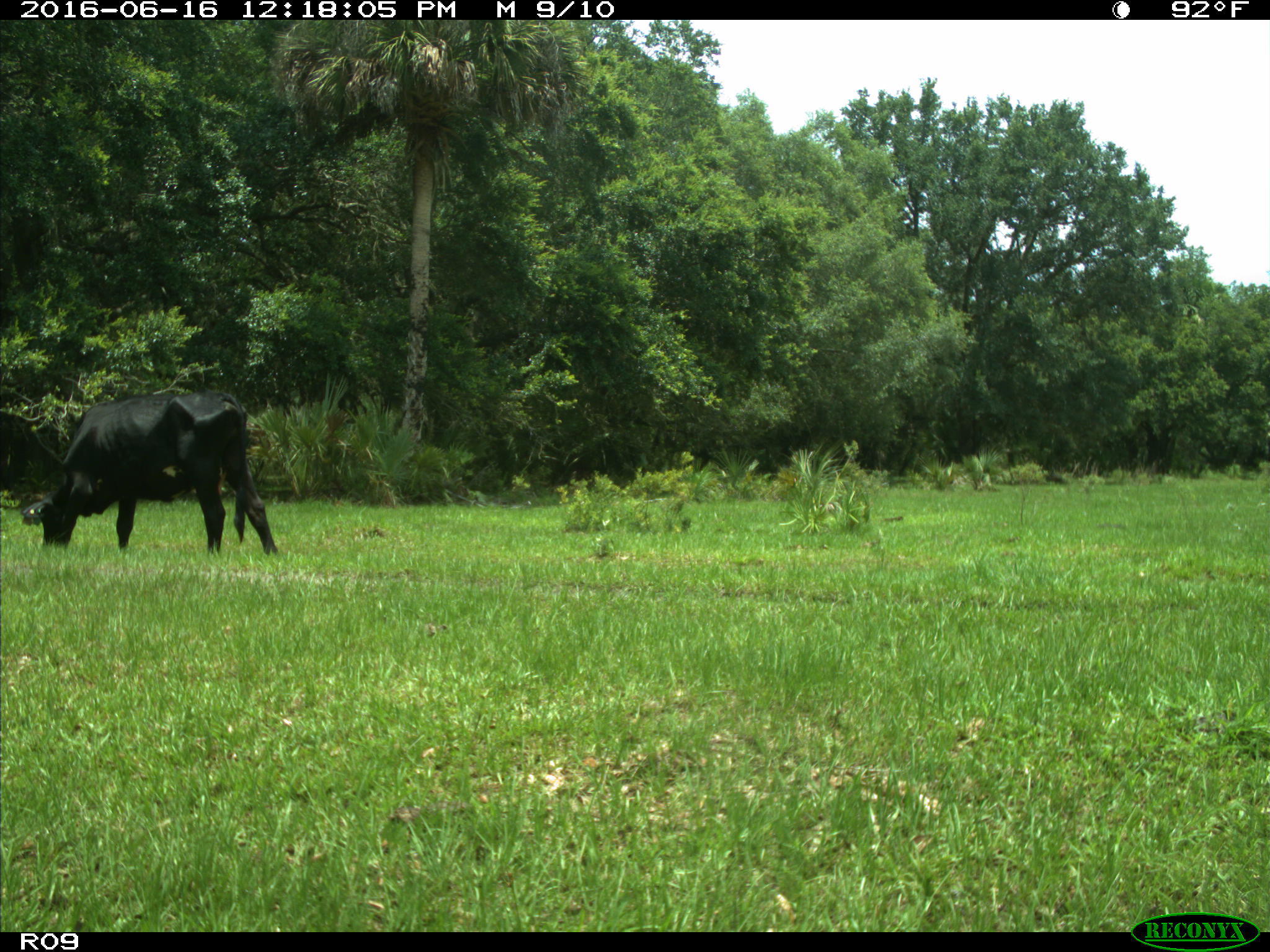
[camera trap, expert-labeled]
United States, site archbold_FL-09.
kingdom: Animalia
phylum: Chordata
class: Mammalia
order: Artiodactyla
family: Bovidae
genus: Bos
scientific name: Bos taurus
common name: domestic cow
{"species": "Bos taurus (domestic cow)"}